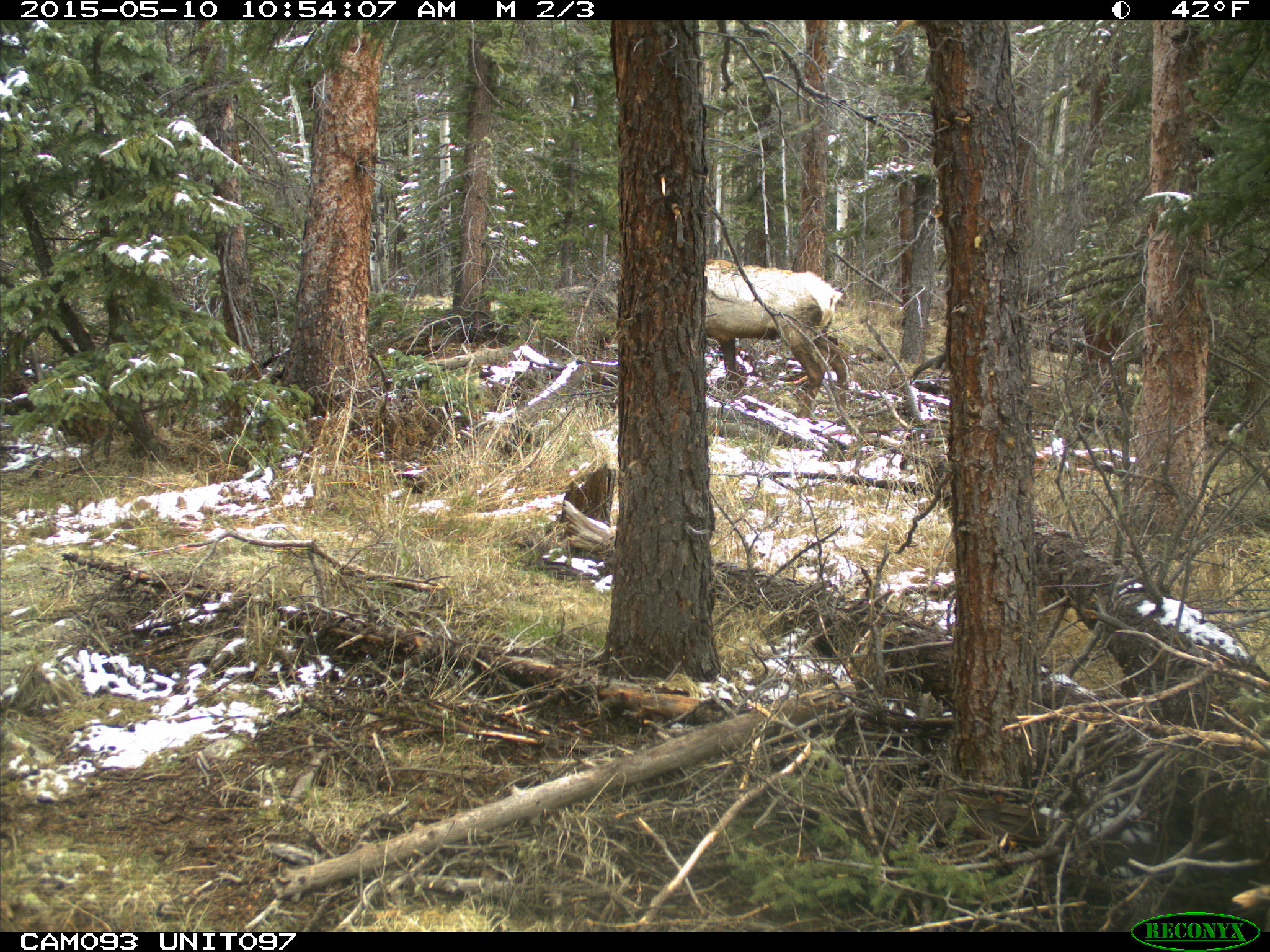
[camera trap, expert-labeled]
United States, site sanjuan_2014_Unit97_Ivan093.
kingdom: Animalia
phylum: Chordata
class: Mammalia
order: Artiodactyla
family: Cervidae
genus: Cervus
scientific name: Cervus elaphus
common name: red deer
Cervus elaphus (red deer).